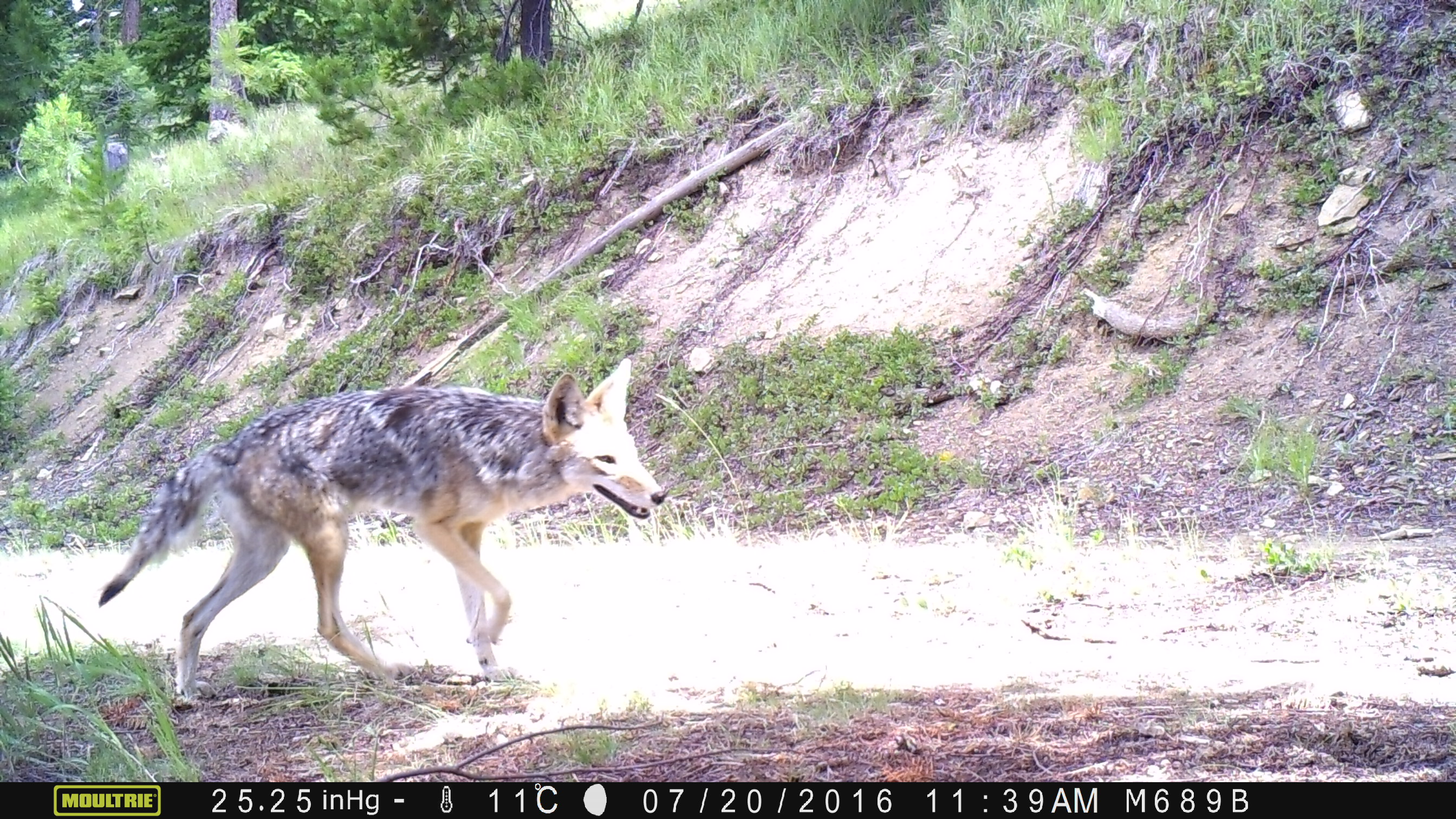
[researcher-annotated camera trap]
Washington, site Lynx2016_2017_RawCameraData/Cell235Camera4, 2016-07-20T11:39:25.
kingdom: Animalia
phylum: Chordata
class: Mammalia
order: Carnivora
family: Canidae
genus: Canis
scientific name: Canis latrans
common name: coyote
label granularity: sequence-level